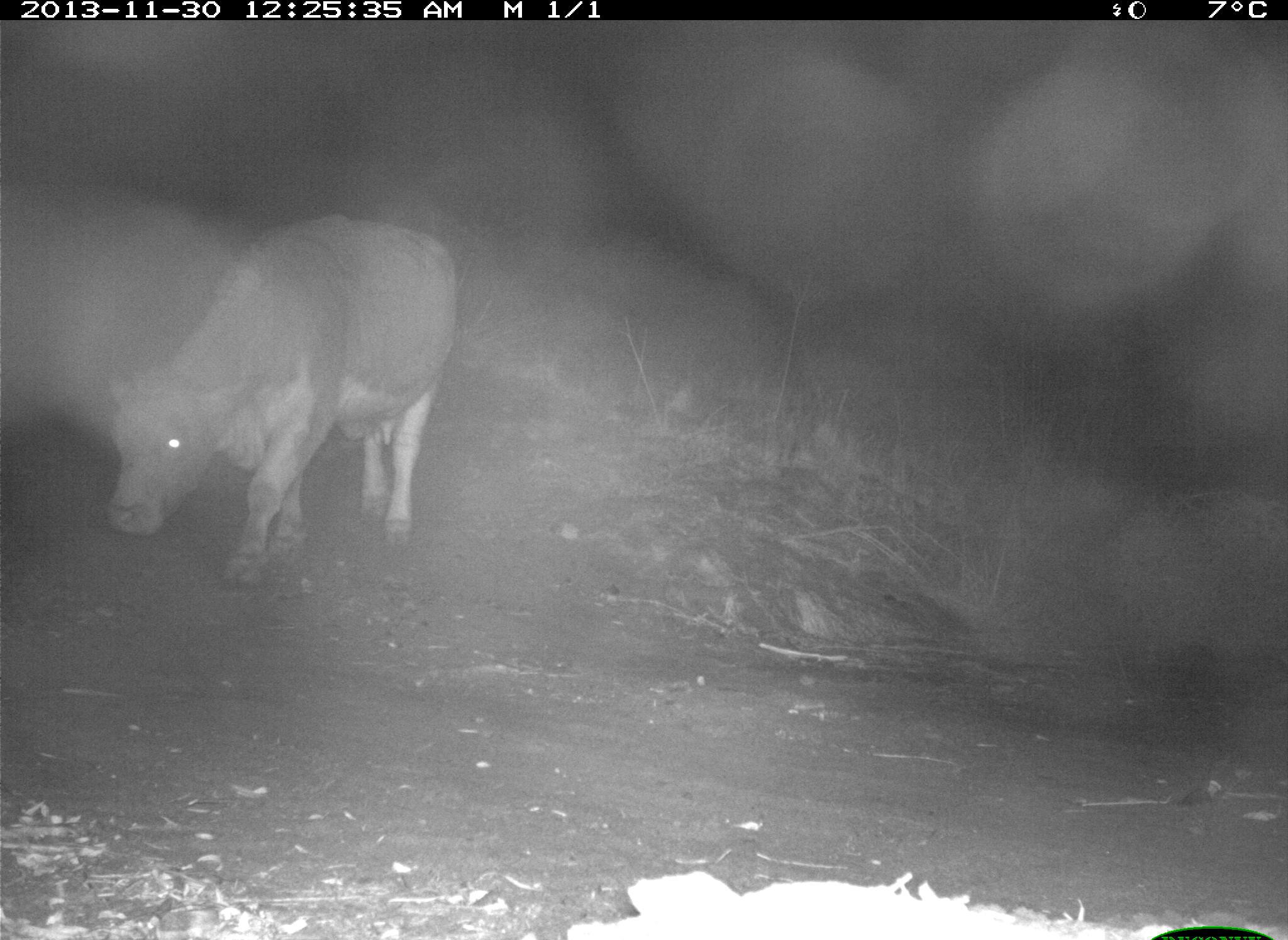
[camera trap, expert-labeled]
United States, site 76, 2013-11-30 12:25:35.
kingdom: Animalia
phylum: Chordata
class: Mammalia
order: Artiodactyla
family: Bovidae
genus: Bos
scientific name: Bos taurus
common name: cow